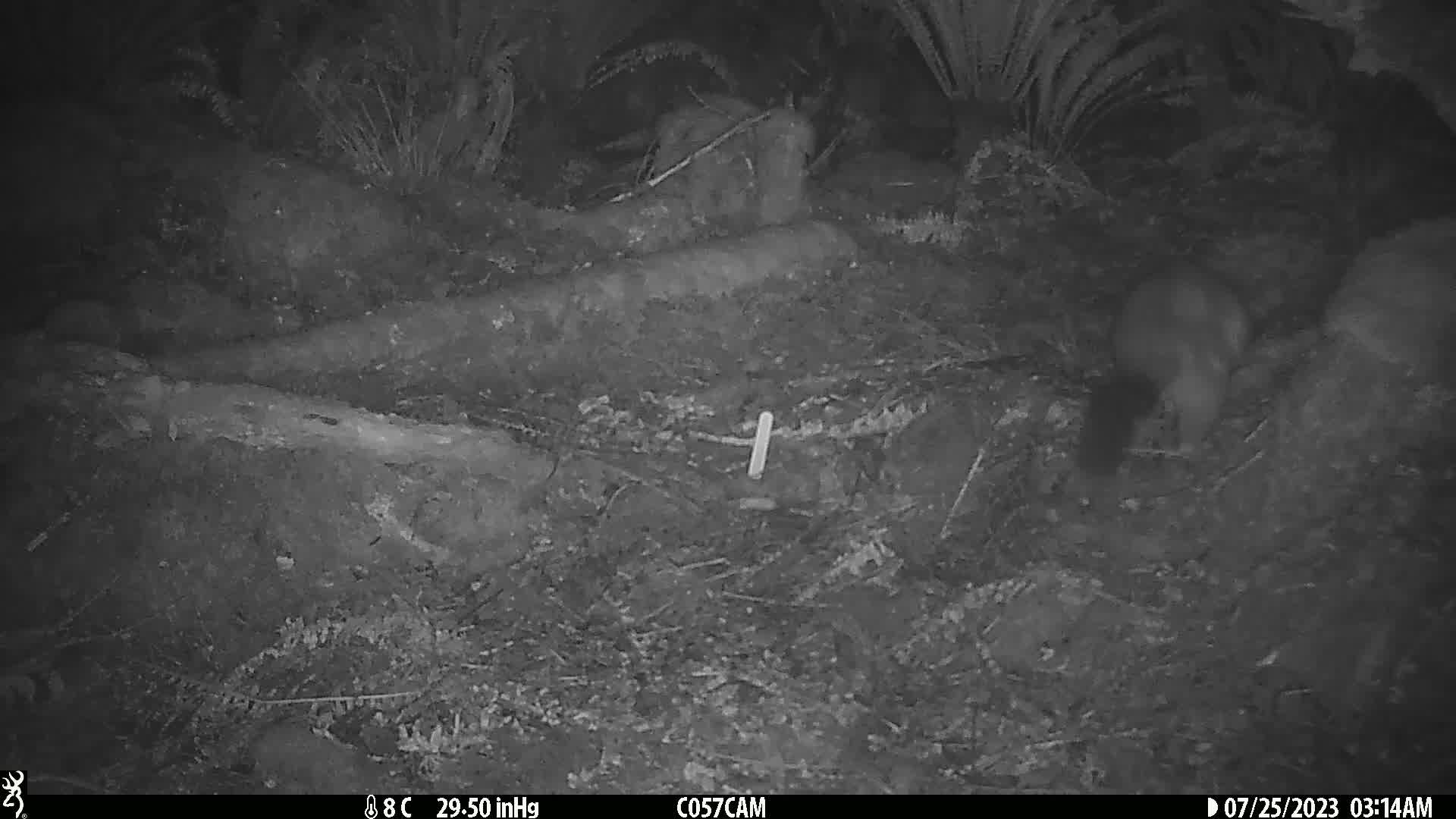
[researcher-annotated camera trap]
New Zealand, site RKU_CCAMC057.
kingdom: Animalia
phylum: Chordata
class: Mammalia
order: Diprotodontia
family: Phalangeridae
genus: Trichosurus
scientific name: Trichosurus vulpecula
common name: common brushtail possum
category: possum